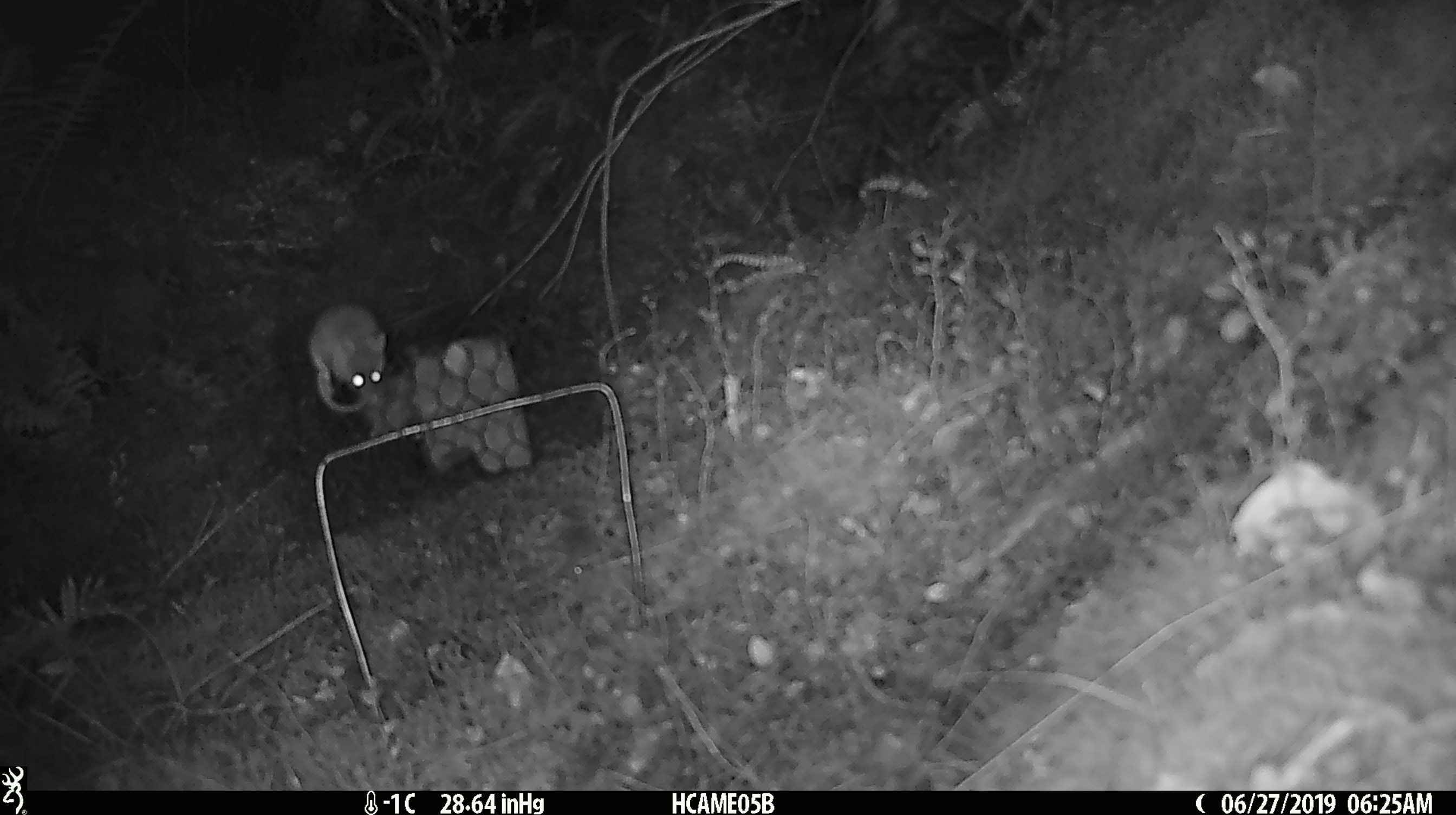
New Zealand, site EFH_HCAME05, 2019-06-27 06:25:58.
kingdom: Animalia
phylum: Chordata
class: Mammalia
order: Rodentia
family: Muridae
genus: Mus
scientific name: Mus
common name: mouse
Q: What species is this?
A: Mouse (Mus).